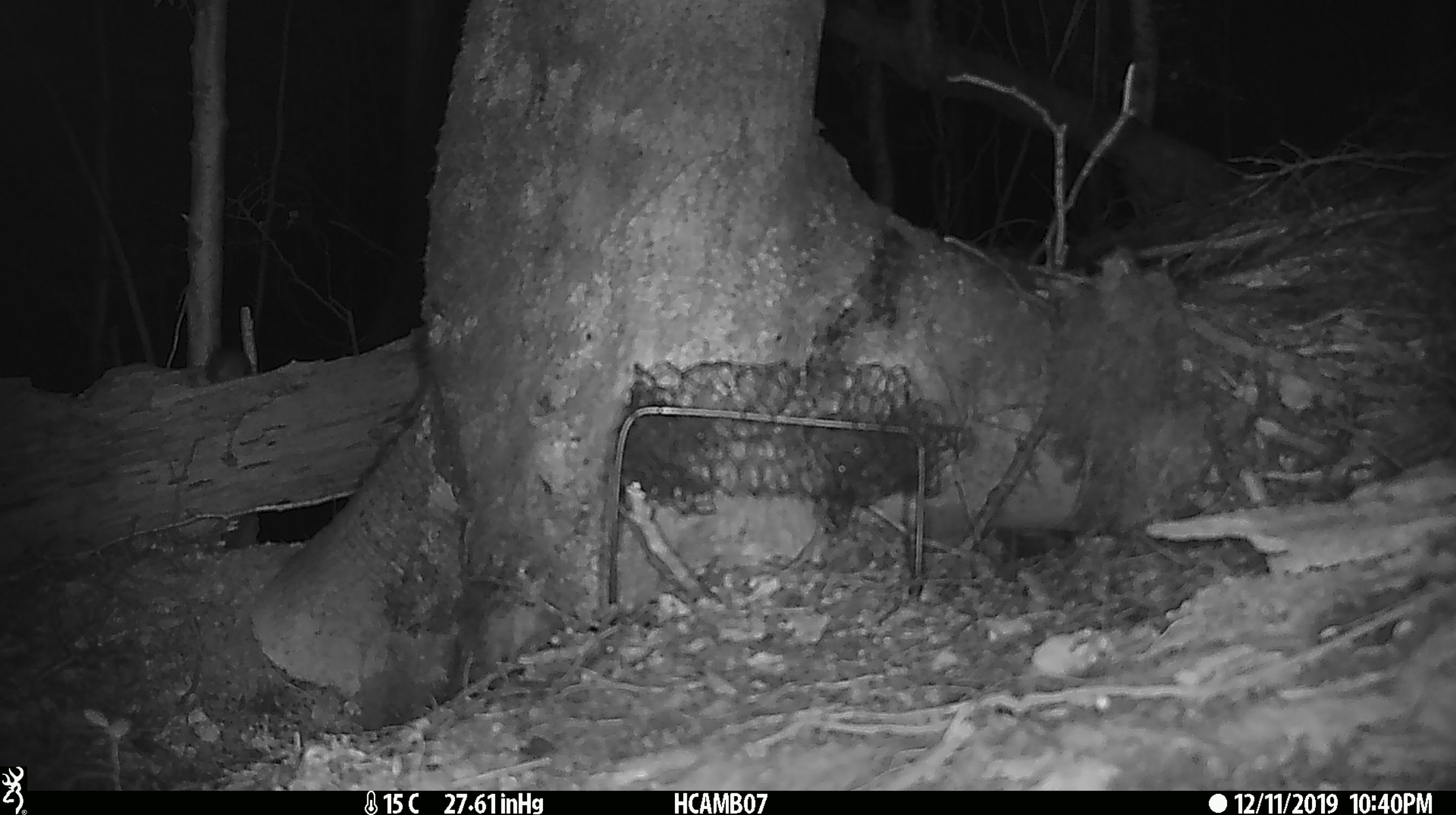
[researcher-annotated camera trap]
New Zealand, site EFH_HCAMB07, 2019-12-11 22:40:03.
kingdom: Animalia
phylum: Chordata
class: Mammalia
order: Rodentia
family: Muridae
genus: Mus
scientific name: Mus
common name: mouse